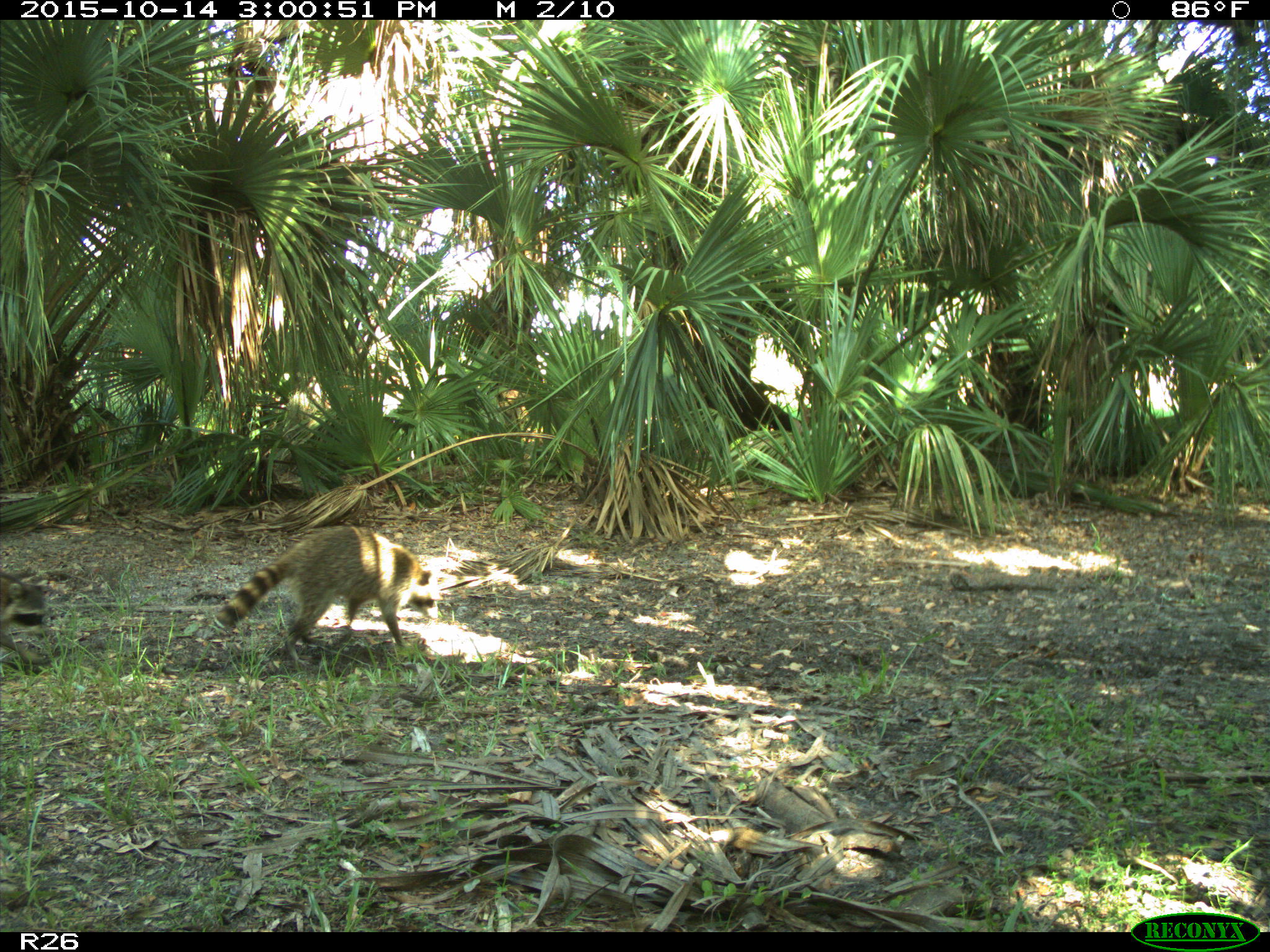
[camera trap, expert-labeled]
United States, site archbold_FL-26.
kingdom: Animalia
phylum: Chordata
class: Mammalia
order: Carnivora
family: Procyonidae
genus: Procyon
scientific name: Procyon lotor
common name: common raccoon